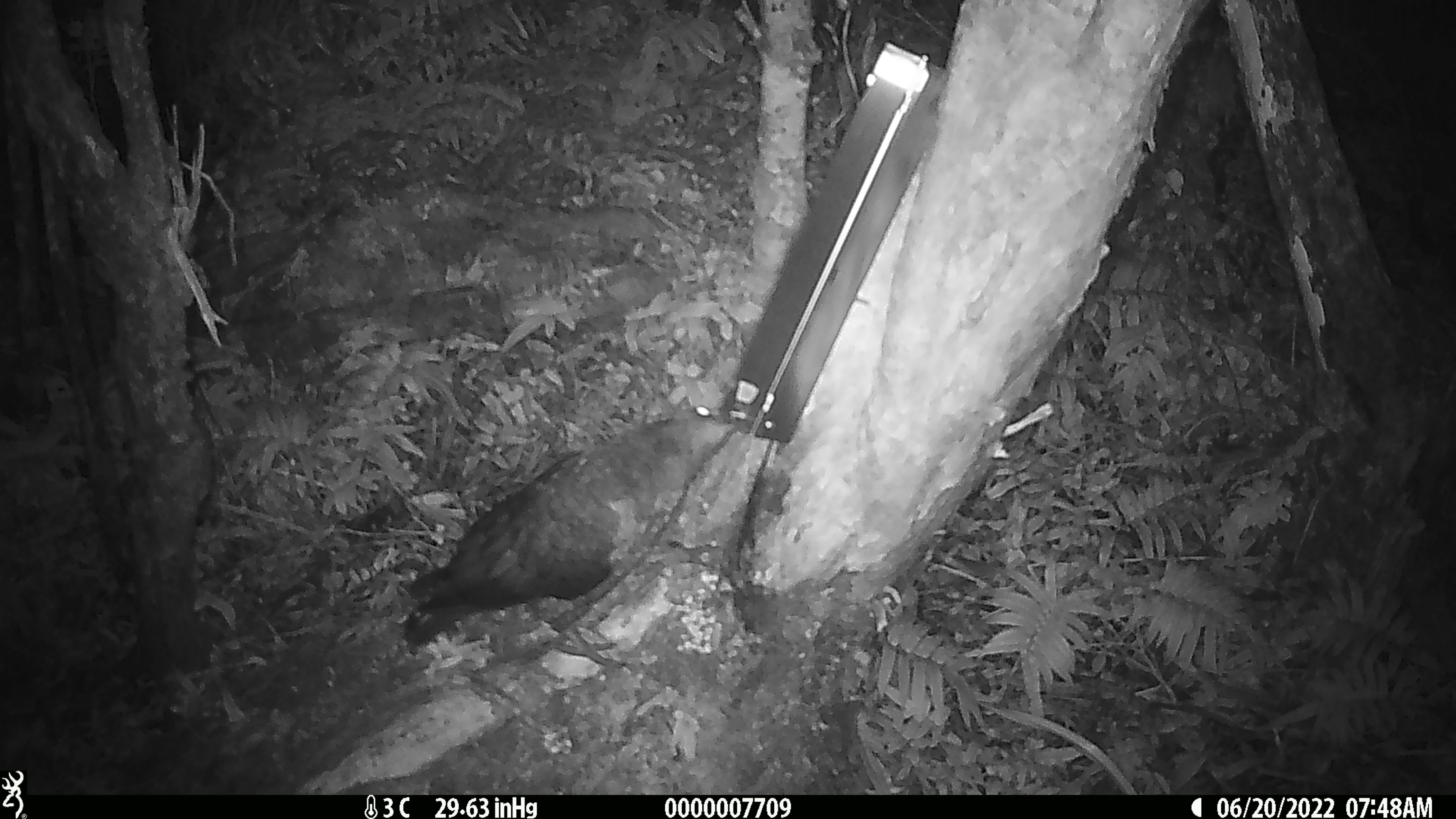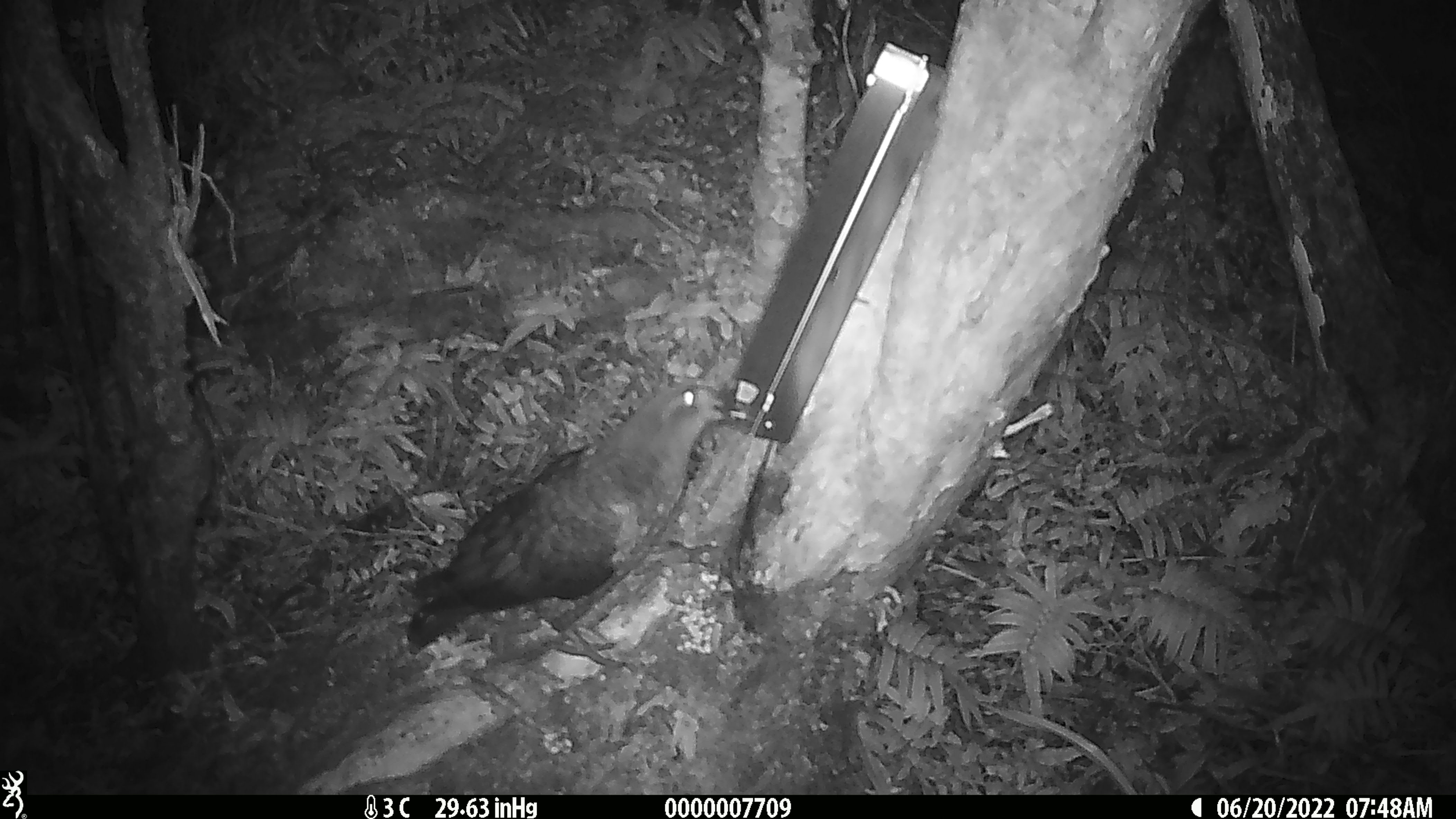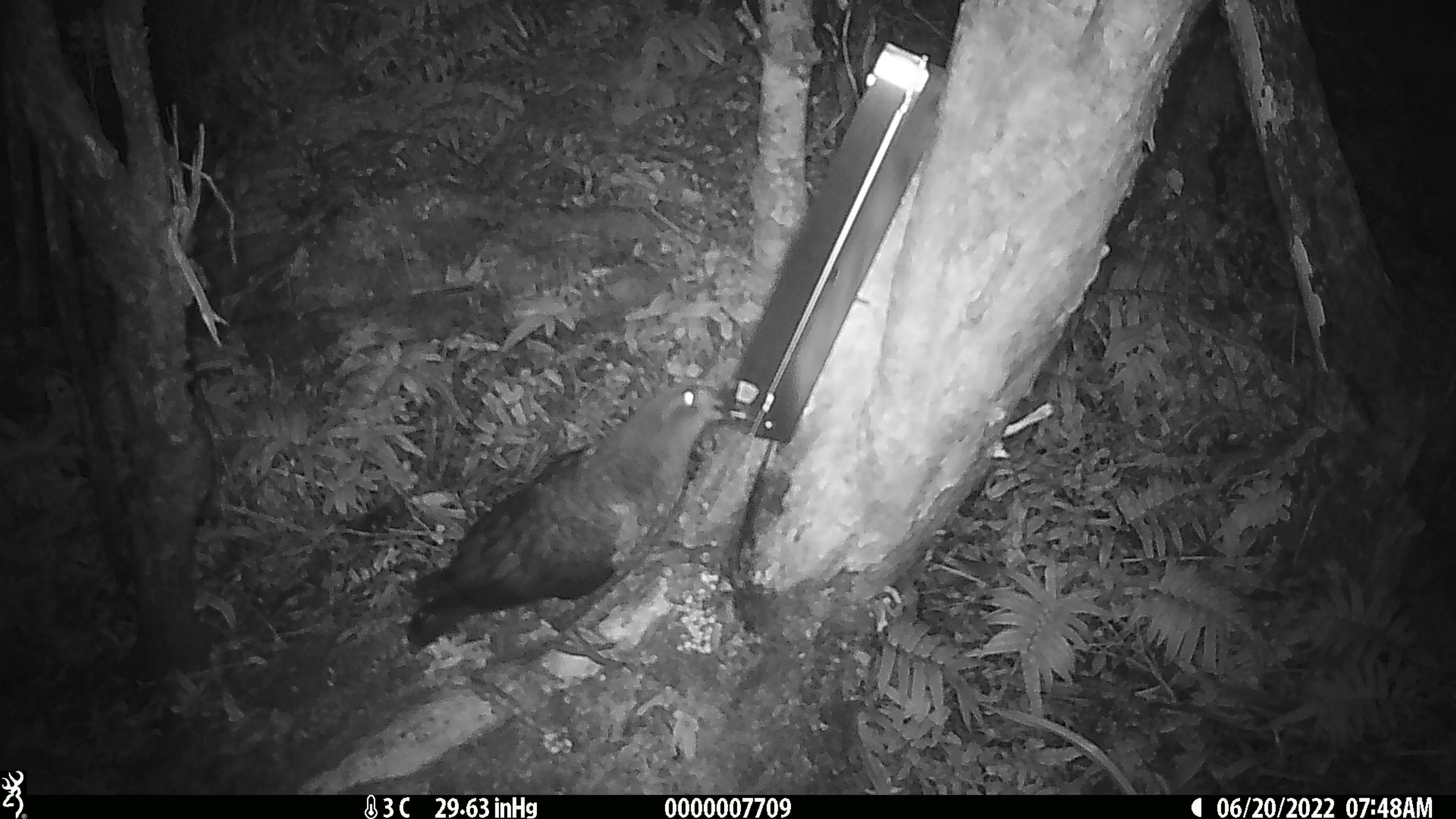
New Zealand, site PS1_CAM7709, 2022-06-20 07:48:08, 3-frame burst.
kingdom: Animalia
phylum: Chordata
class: Aves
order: Psittaciformes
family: Strigopidae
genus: Nestor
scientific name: Nestor notabilis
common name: kea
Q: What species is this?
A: Kea (Nestor notabilis).